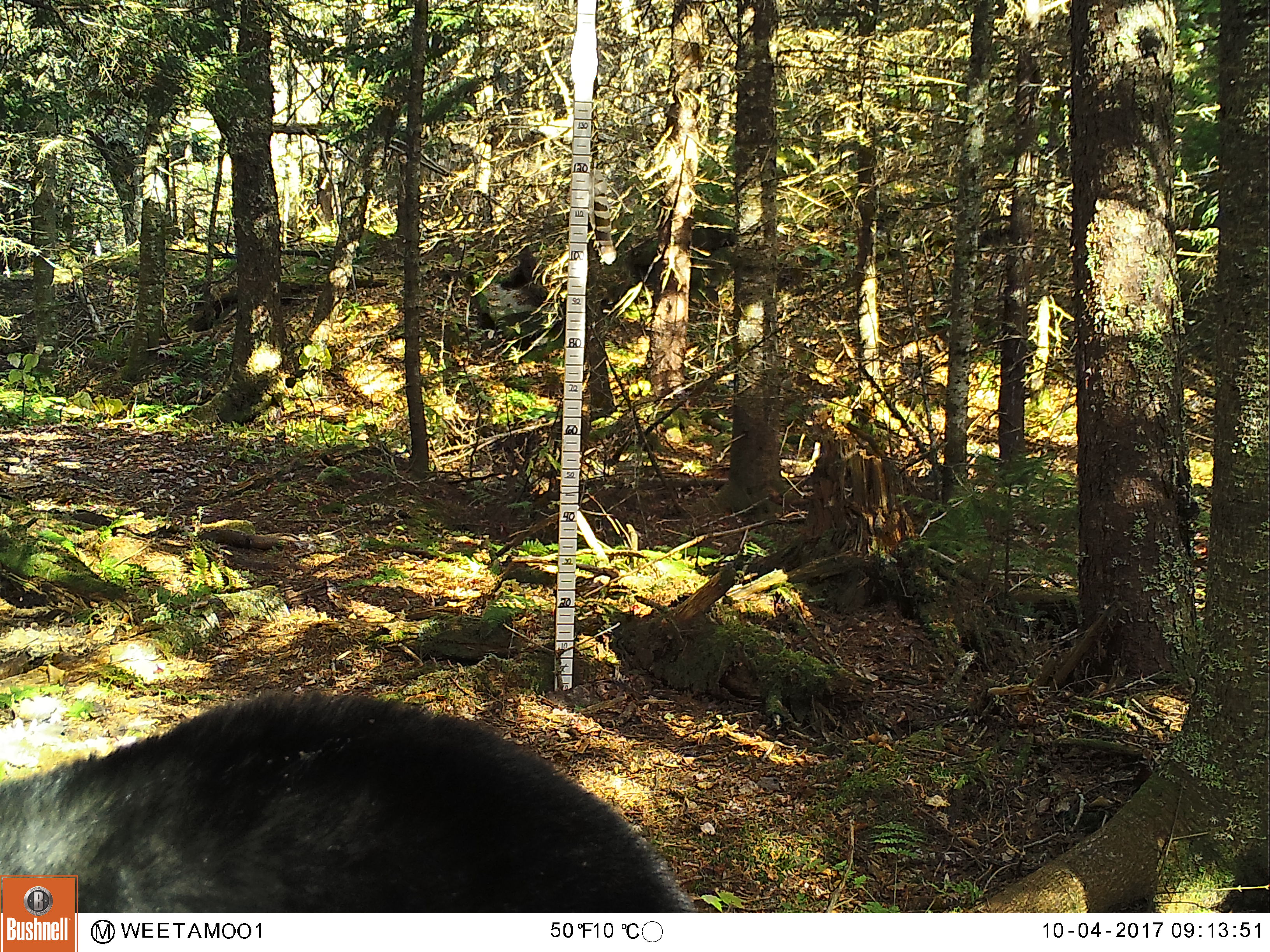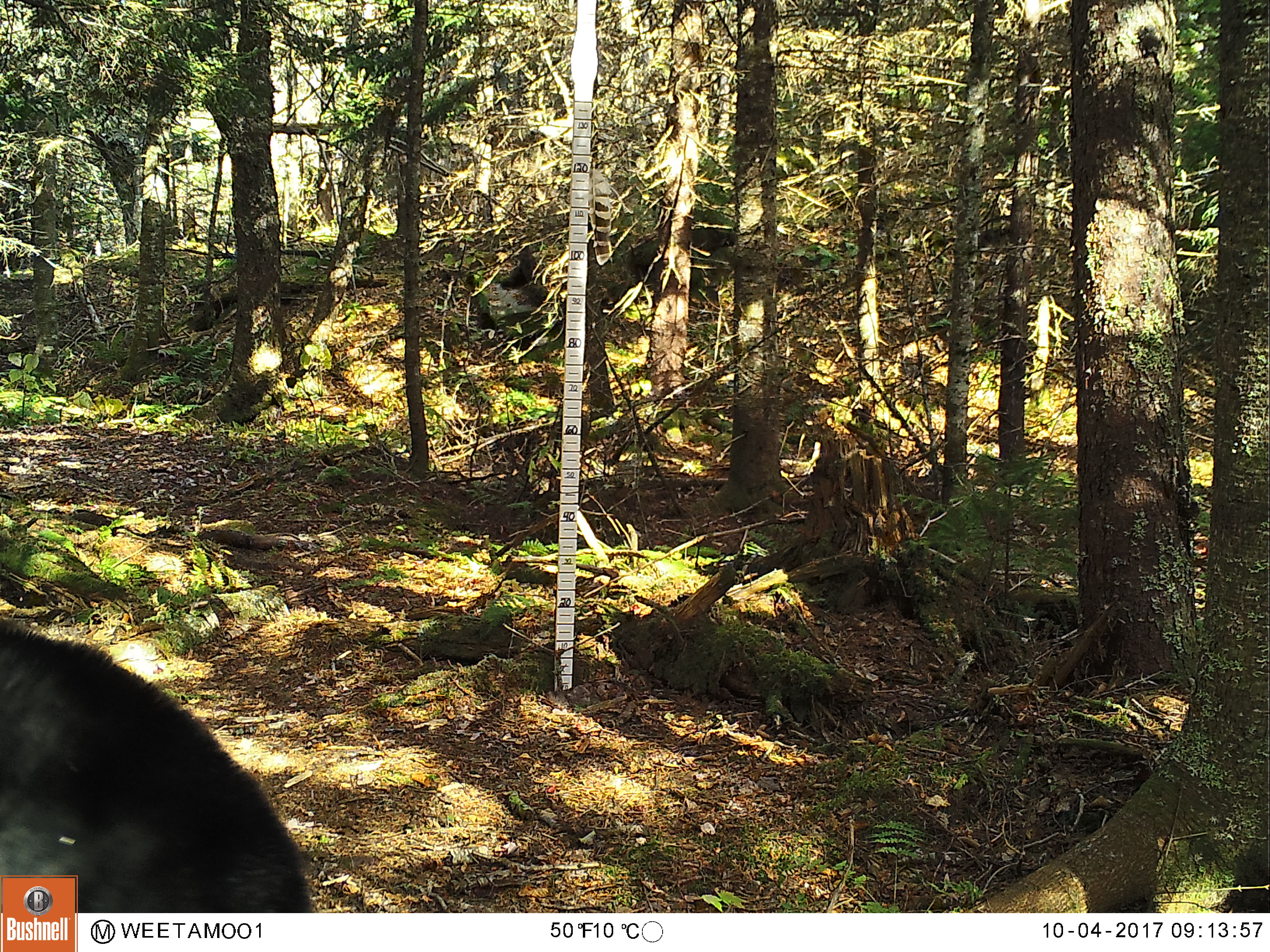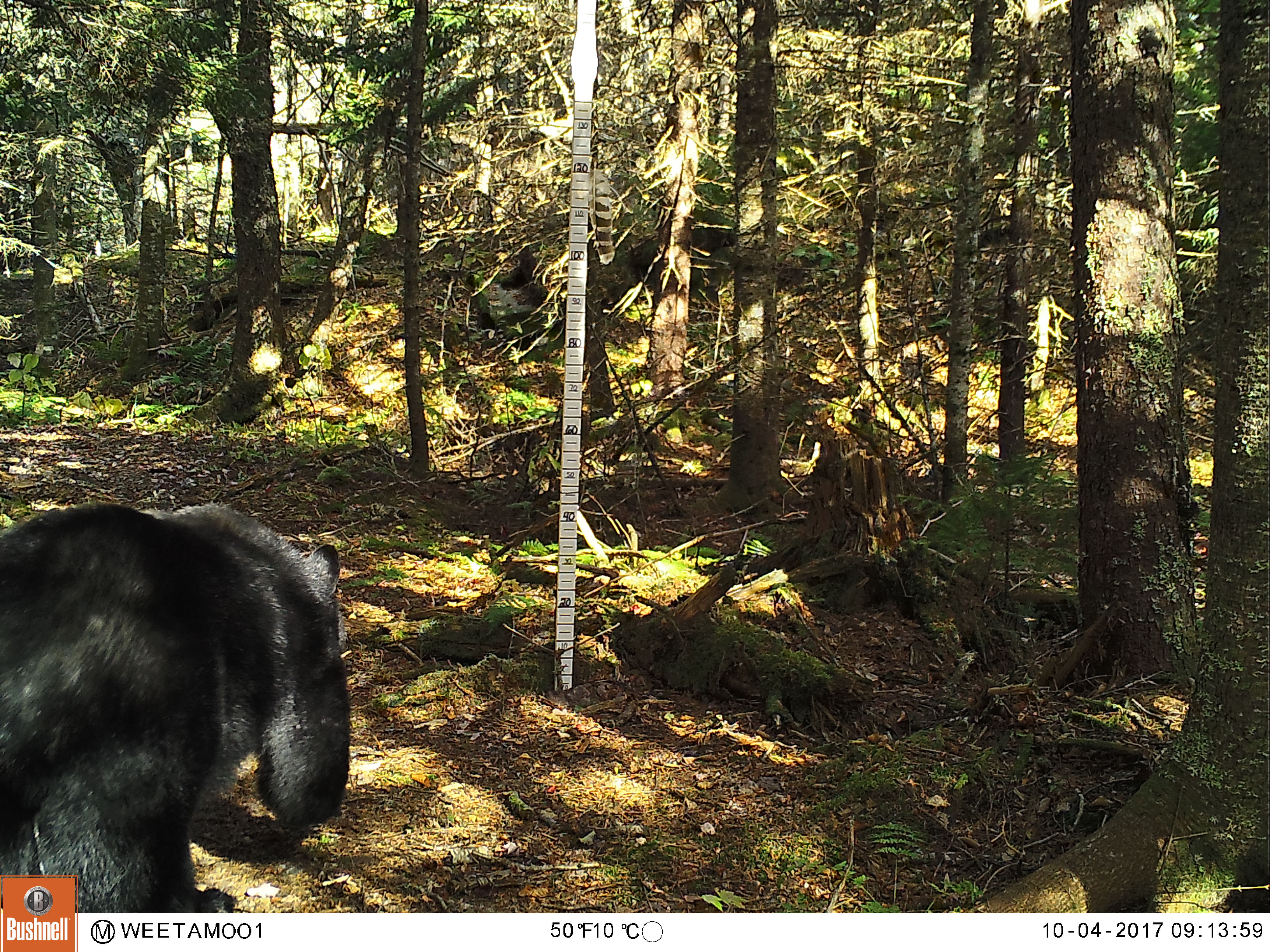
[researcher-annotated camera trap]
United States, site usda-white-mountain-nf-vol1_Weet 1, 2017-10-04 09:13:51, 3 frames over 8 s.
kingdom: Animalia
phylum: Chordata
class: Mammalia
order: Carnivora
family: Ursidae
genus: Ursus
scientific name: Ursus americanus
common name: black bear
Black bear (Ursus americanus).